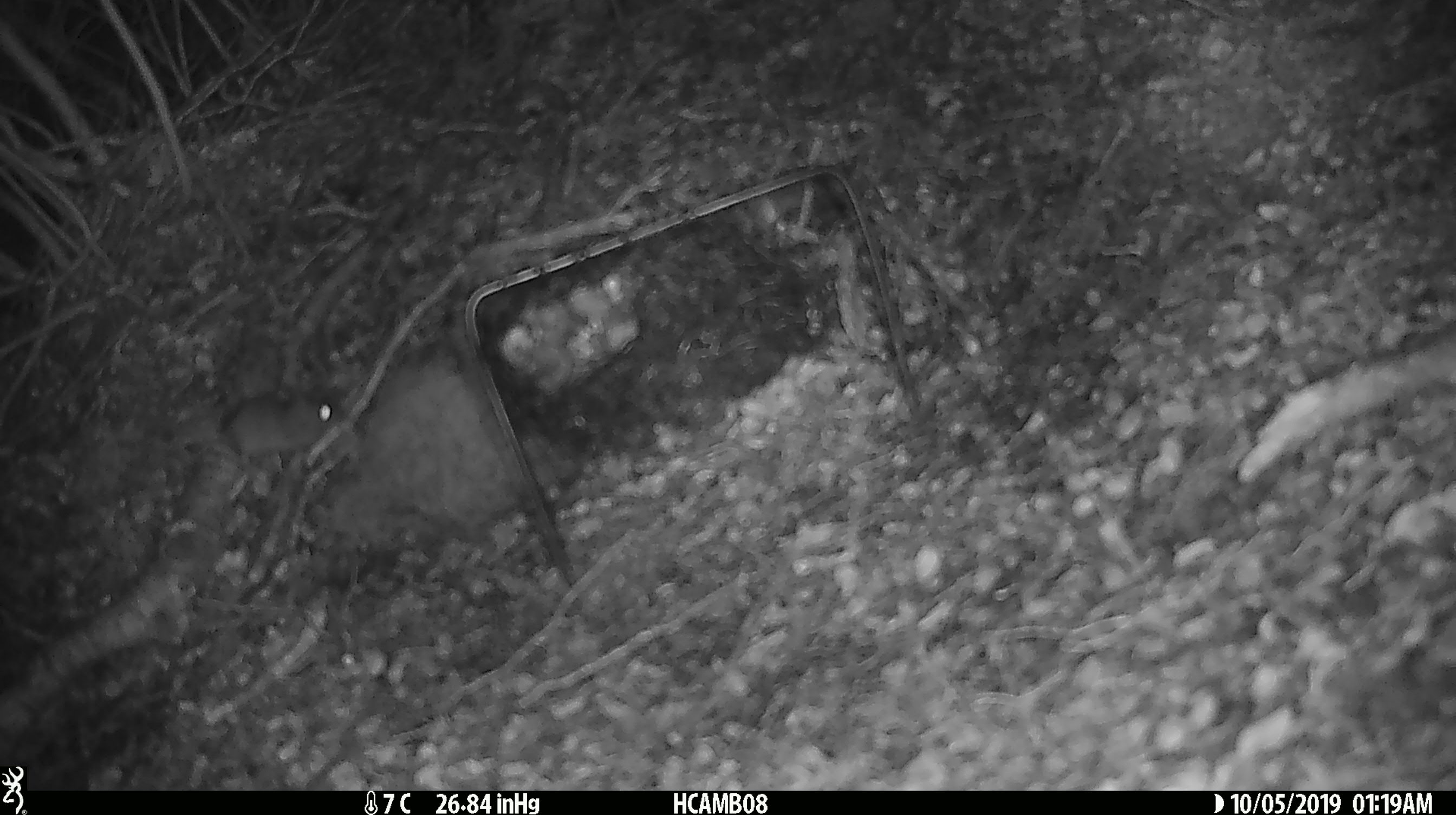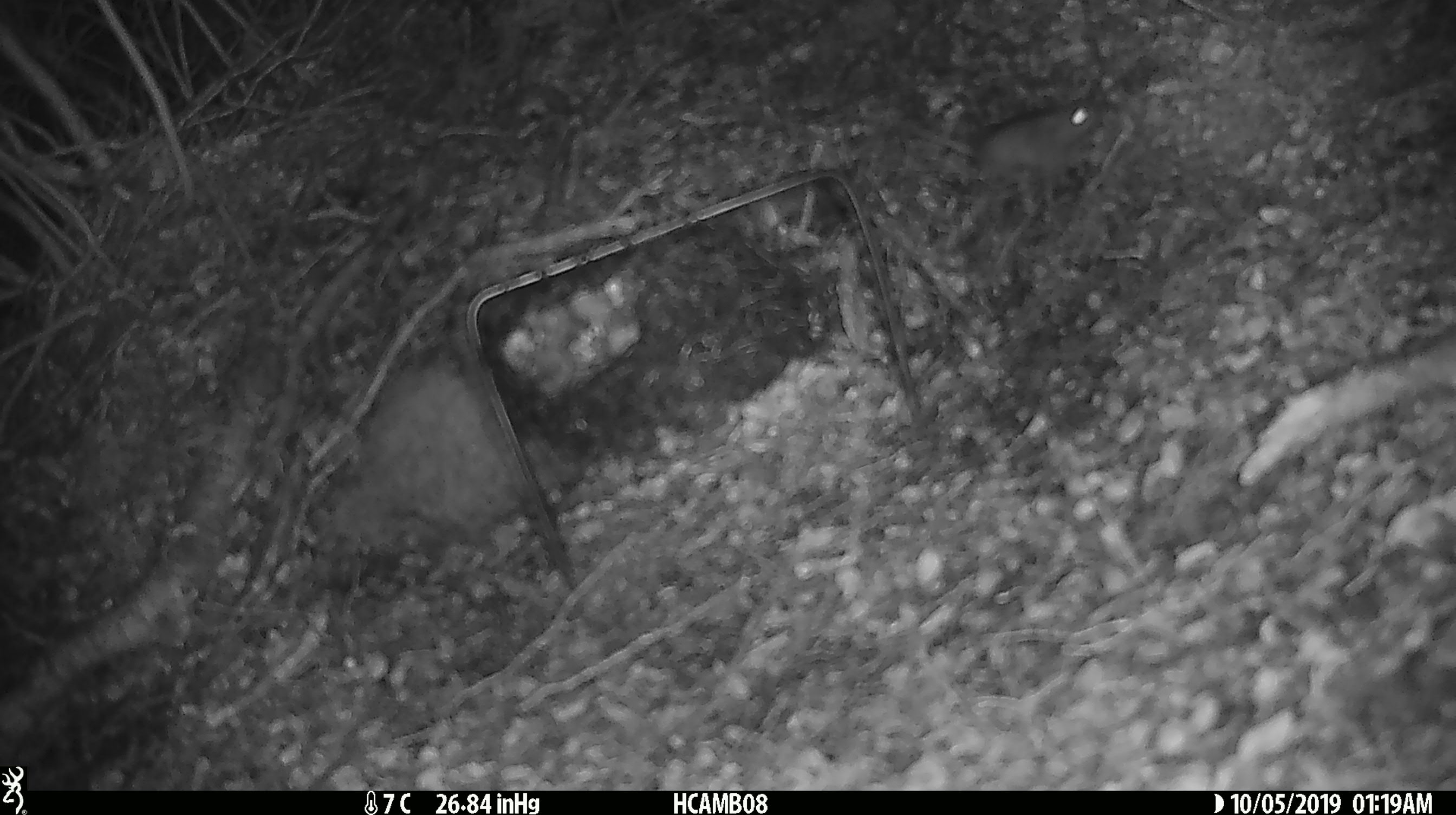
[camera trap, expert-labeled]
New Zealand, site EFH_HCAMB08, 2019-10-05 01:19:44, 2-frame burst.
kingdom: Animalia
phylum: Chordata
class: Mammalia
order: Rodentia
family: Muridae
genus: Mus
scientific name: Mus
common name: mouse